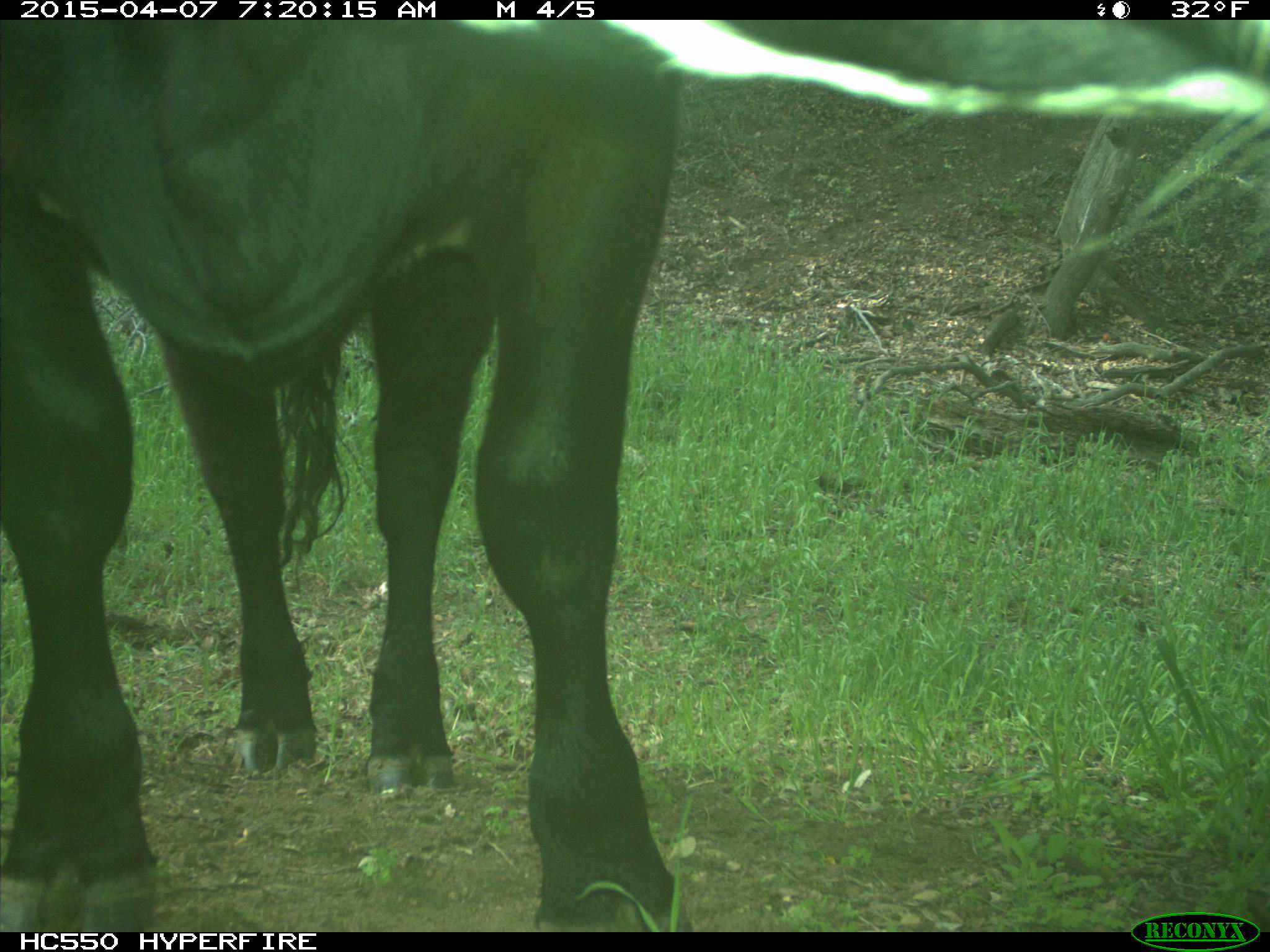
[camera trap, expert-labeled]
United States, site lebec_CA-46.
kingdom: Animalia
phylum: Chordata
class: Mammalia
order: Artiodactyla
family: Bovidae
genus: Bos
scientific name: Bos taurus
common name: domestic cow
Bos taurus (domestic cow).